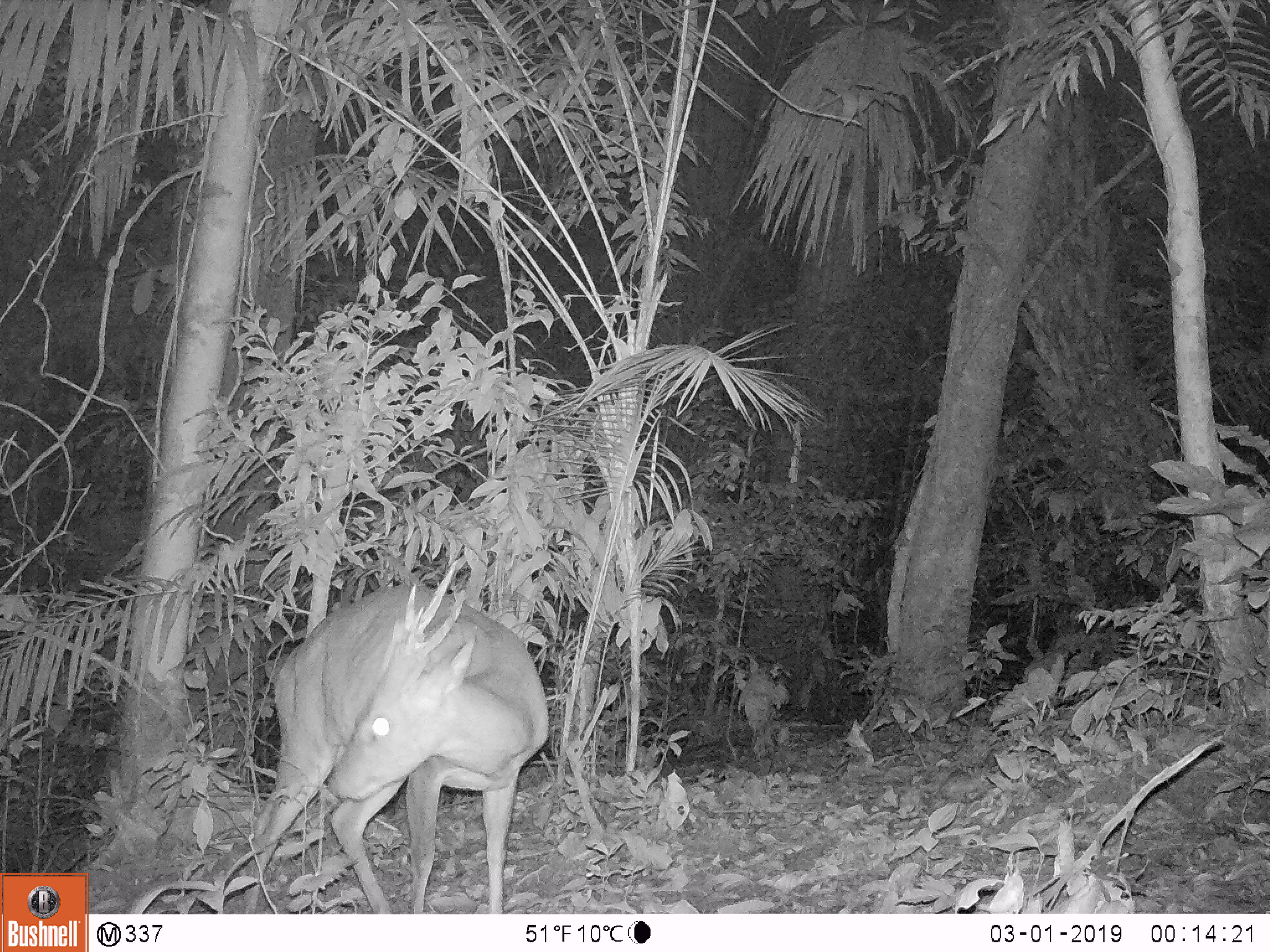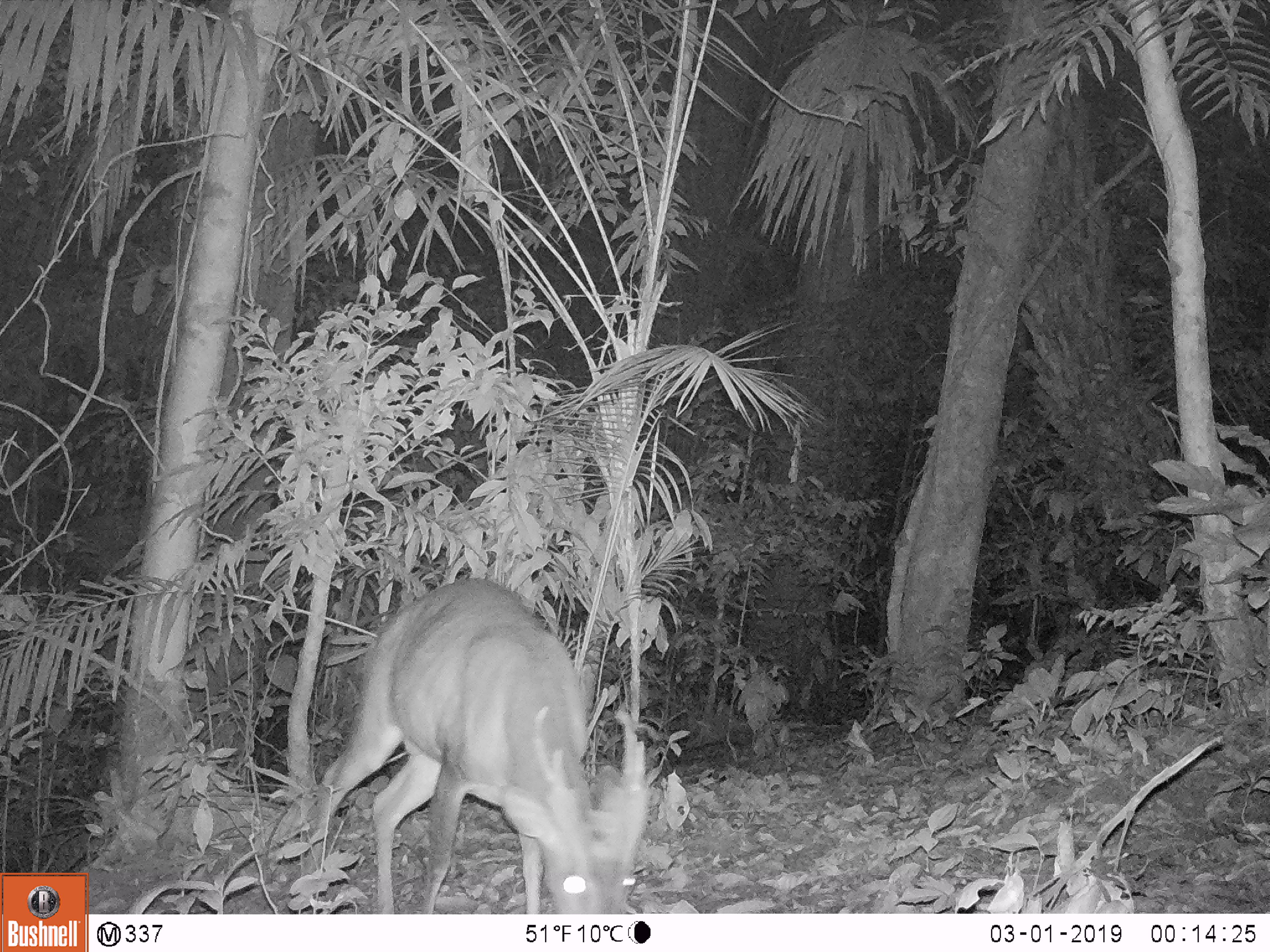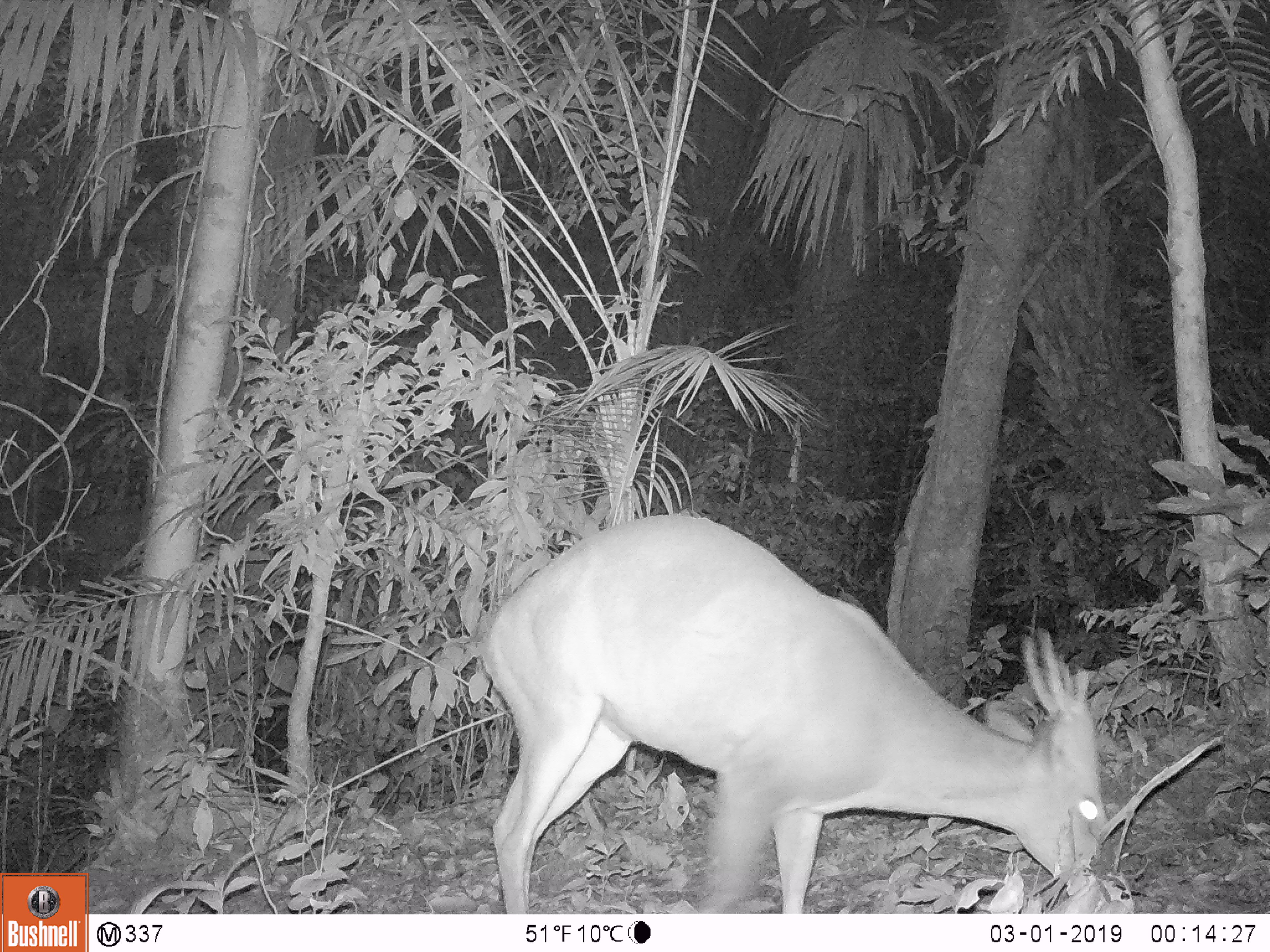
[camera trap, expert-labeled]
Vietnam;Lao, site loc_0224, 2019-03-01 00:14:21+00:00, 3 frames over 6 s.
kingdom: Animalia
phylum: Chordata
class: Mammalia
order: Artiodactyla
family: Cervidae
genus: Muntiacus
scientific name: Muntiacus vuquangensis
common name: large-antlered muntjac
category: large antlered muntjac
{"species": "large antlered muntjac (large-antlered muntjac) (Muntiacus vuquangensis)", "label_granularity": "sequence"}